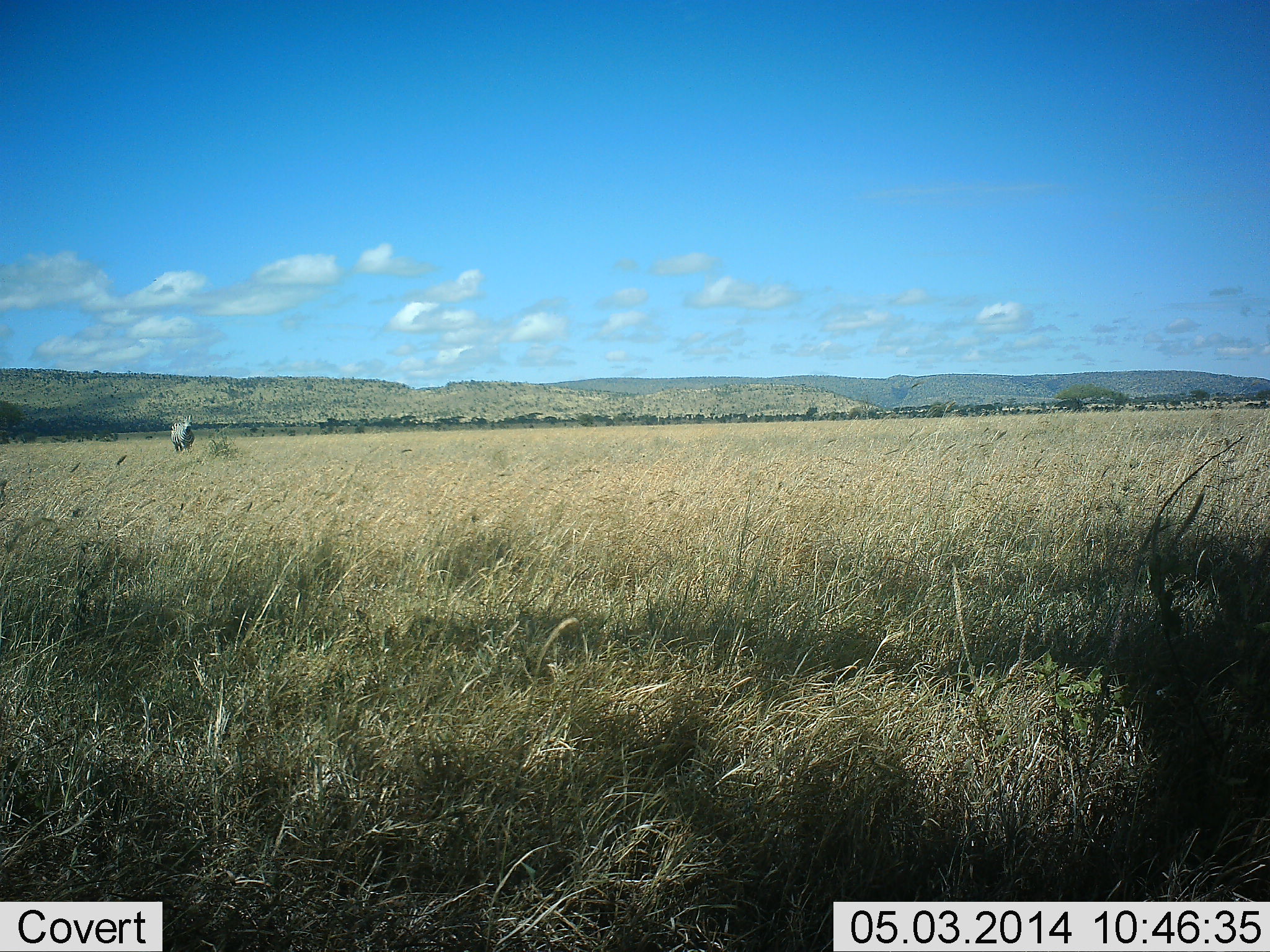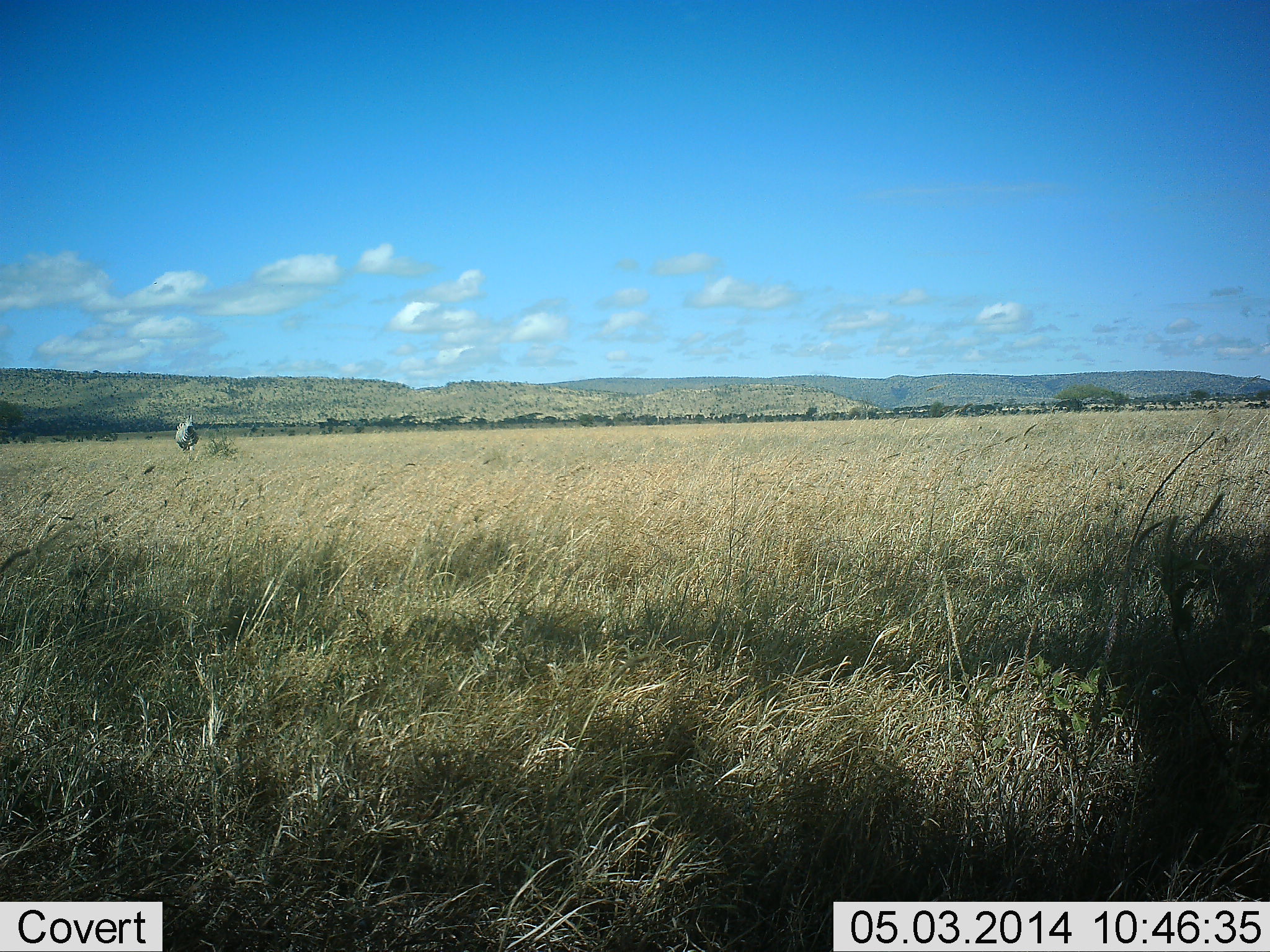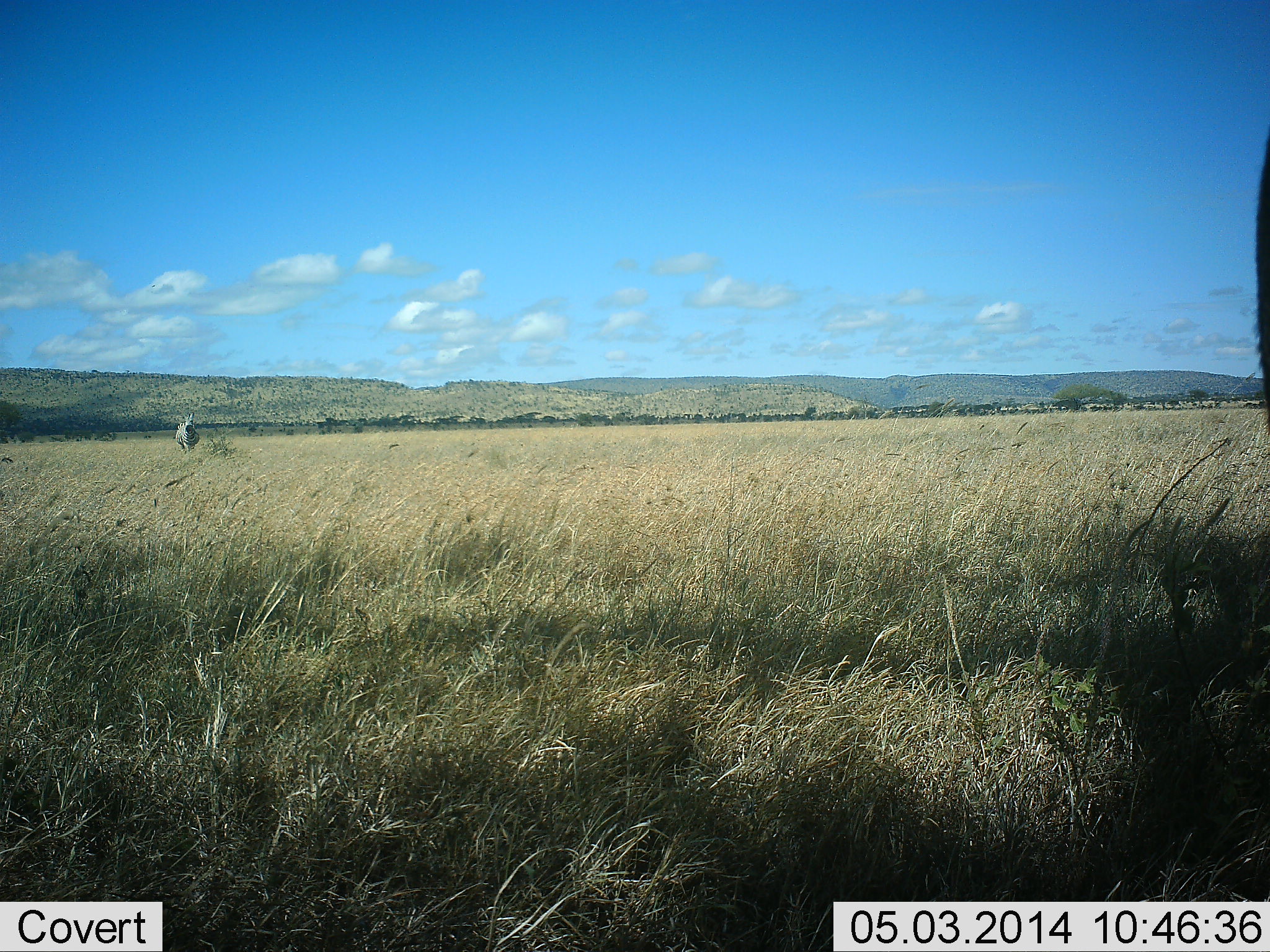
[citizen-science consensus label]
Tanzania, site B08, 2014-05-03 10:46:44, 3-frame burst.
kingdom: Animalia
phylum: Chordata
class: Mammalia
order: Perissodactyla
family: Equidae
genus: Equus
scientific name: Equus quagga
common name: plains zebra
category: zebra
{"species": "zebra (plains zebra) (Equus quagga)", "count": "1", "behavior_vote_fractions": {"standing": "30%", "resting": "0%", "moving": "70%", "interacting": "0%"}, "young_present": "0%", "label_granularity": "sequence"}